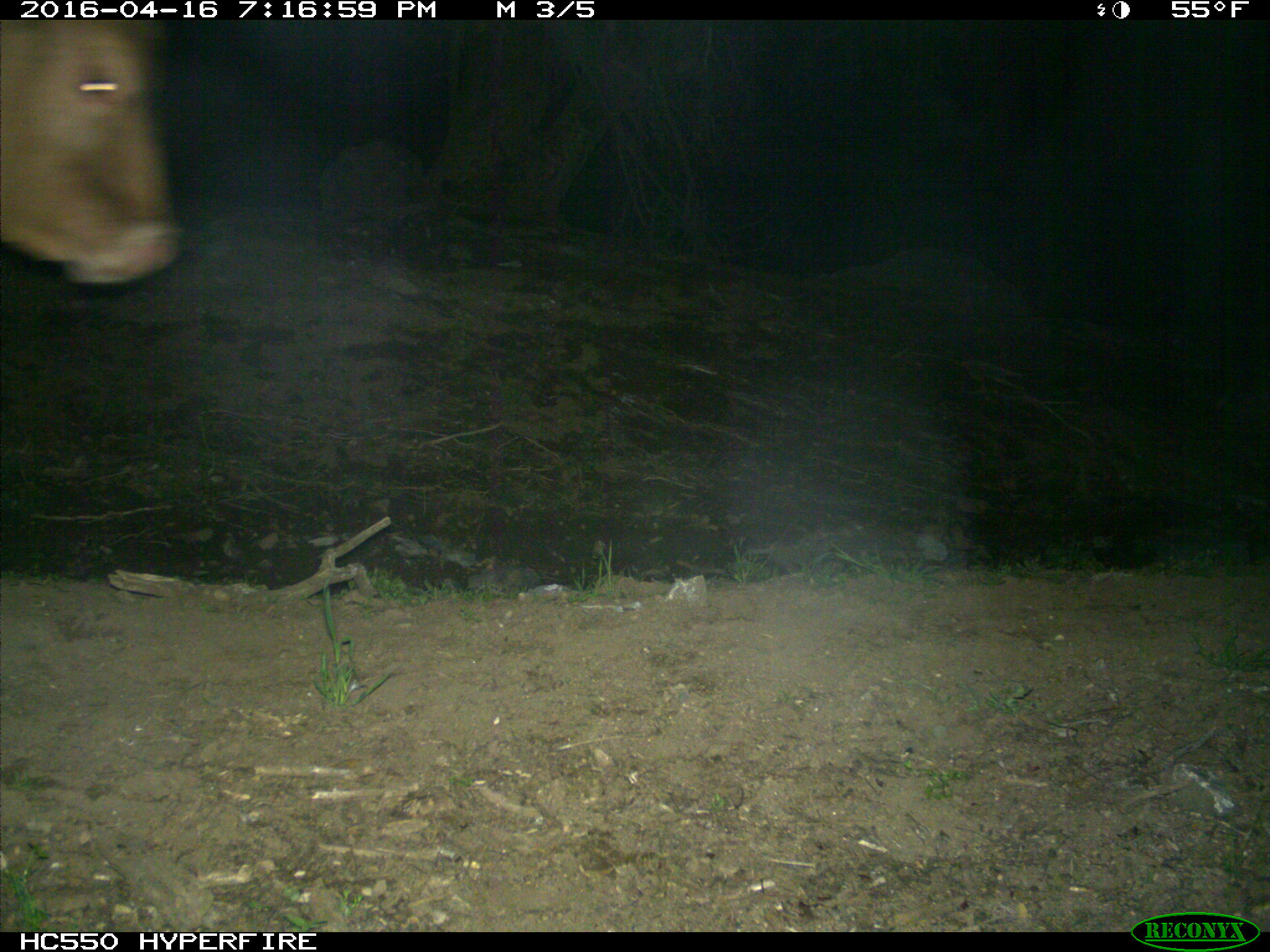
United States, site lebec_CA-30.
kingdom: Animalia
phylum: Chordata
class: Mammalia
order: Artiodactyla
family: Bovidae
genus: Bos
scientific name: Bos taurus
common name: domestic cow